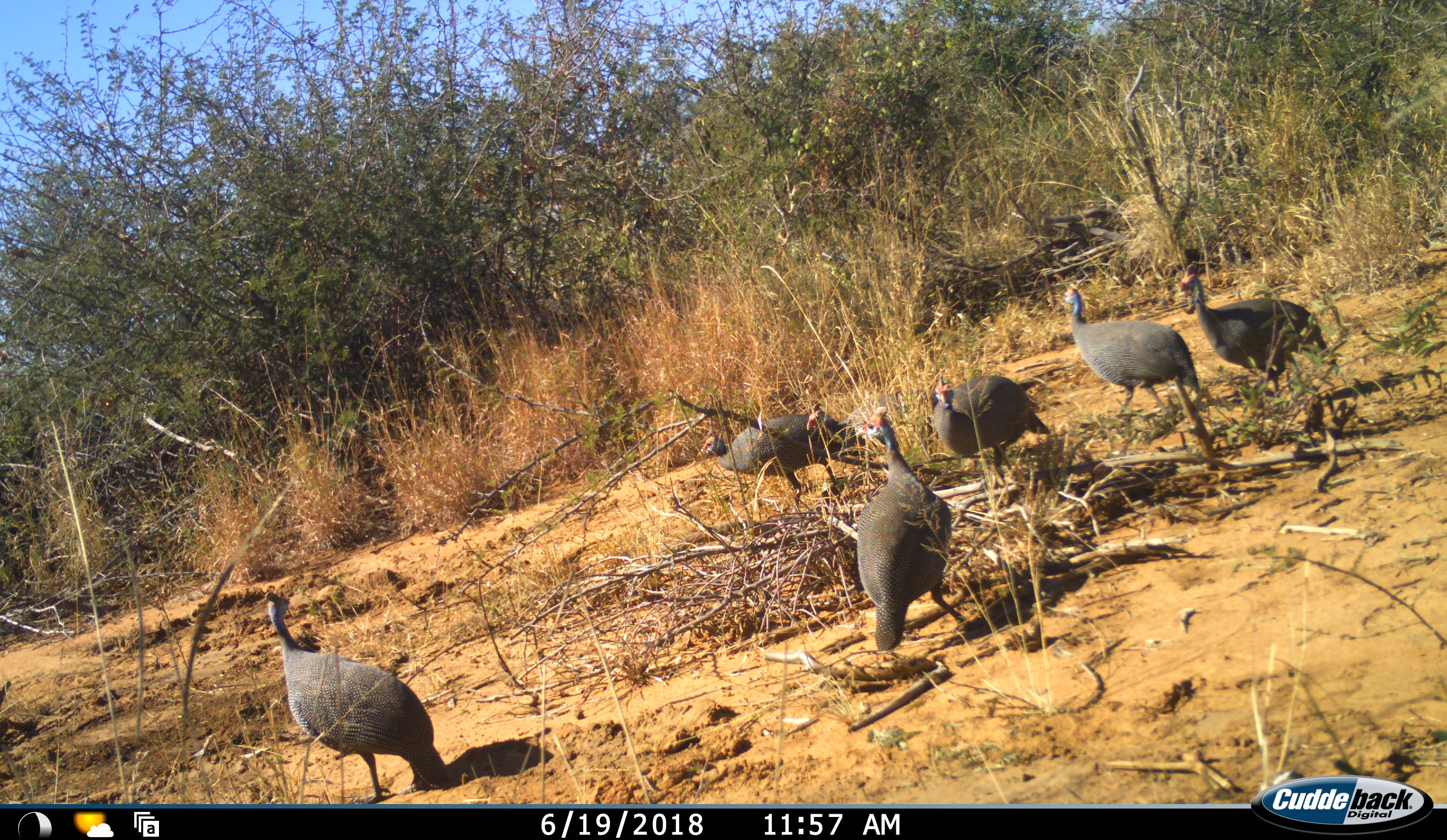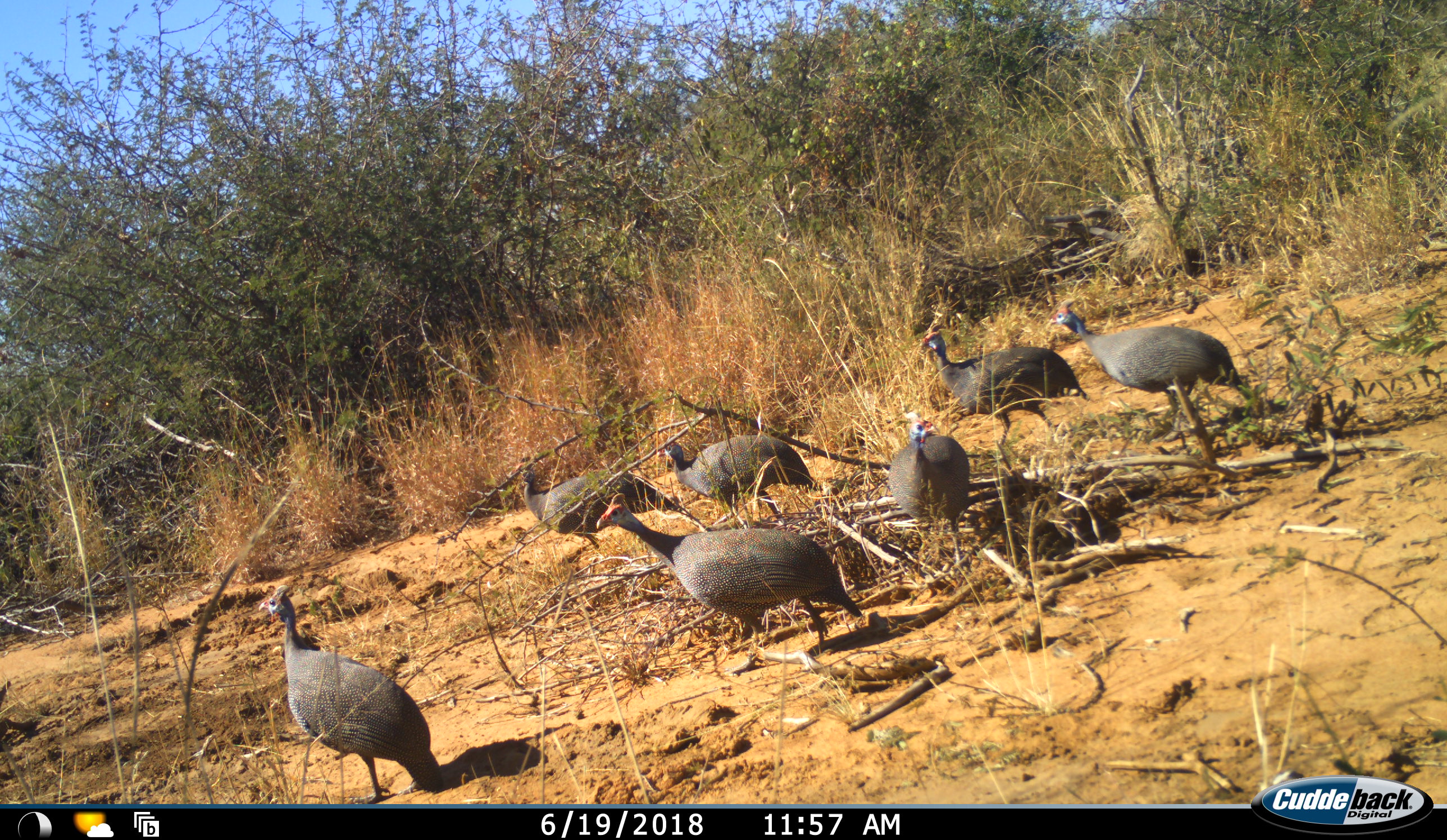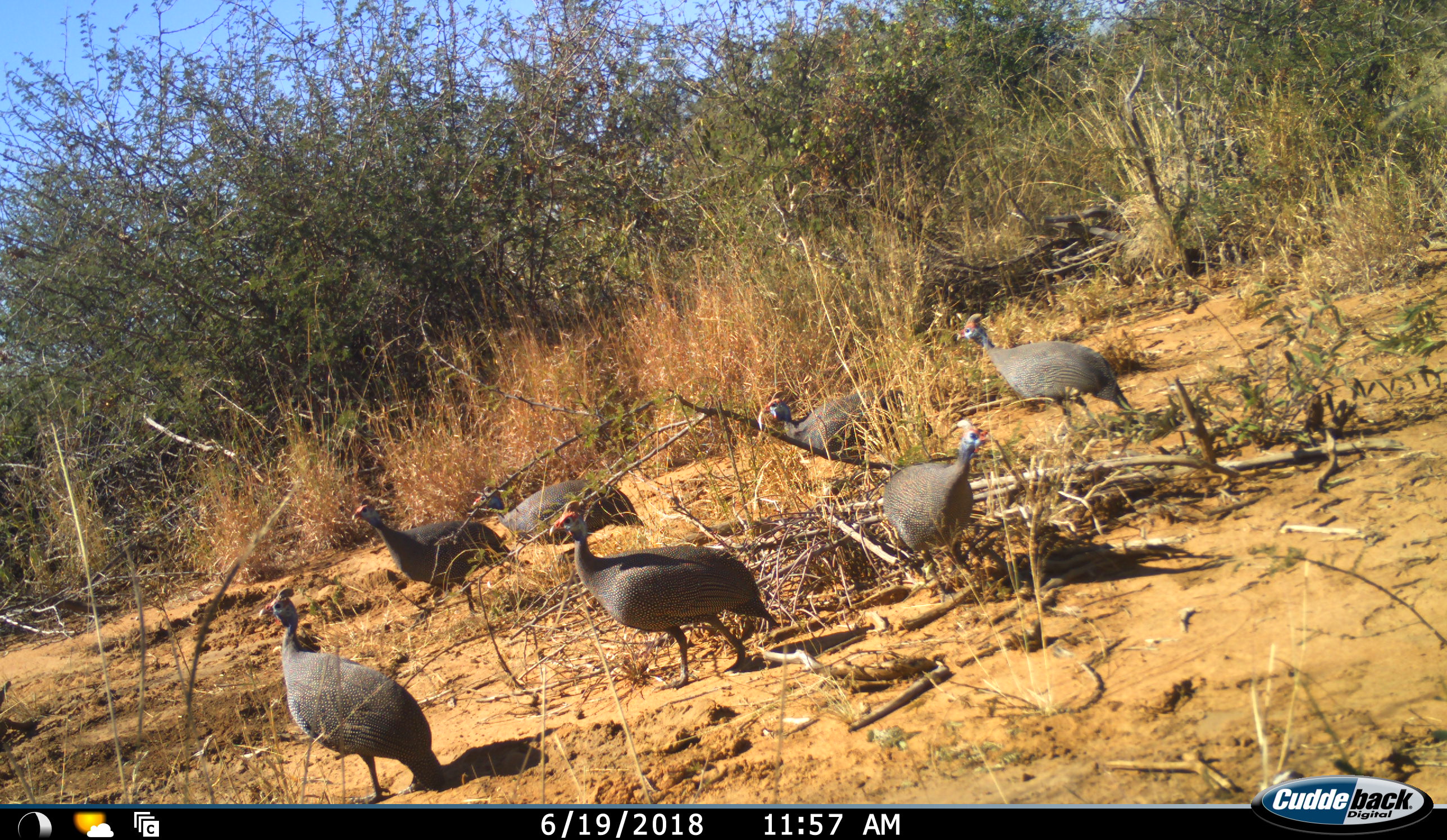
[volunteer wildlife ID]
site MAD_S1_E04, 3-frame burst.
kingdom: Animalia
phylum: Chordata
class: Aves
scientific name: Aves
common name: bird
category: birdother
Birdother (bird) (Aves), count 7. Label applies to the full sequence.